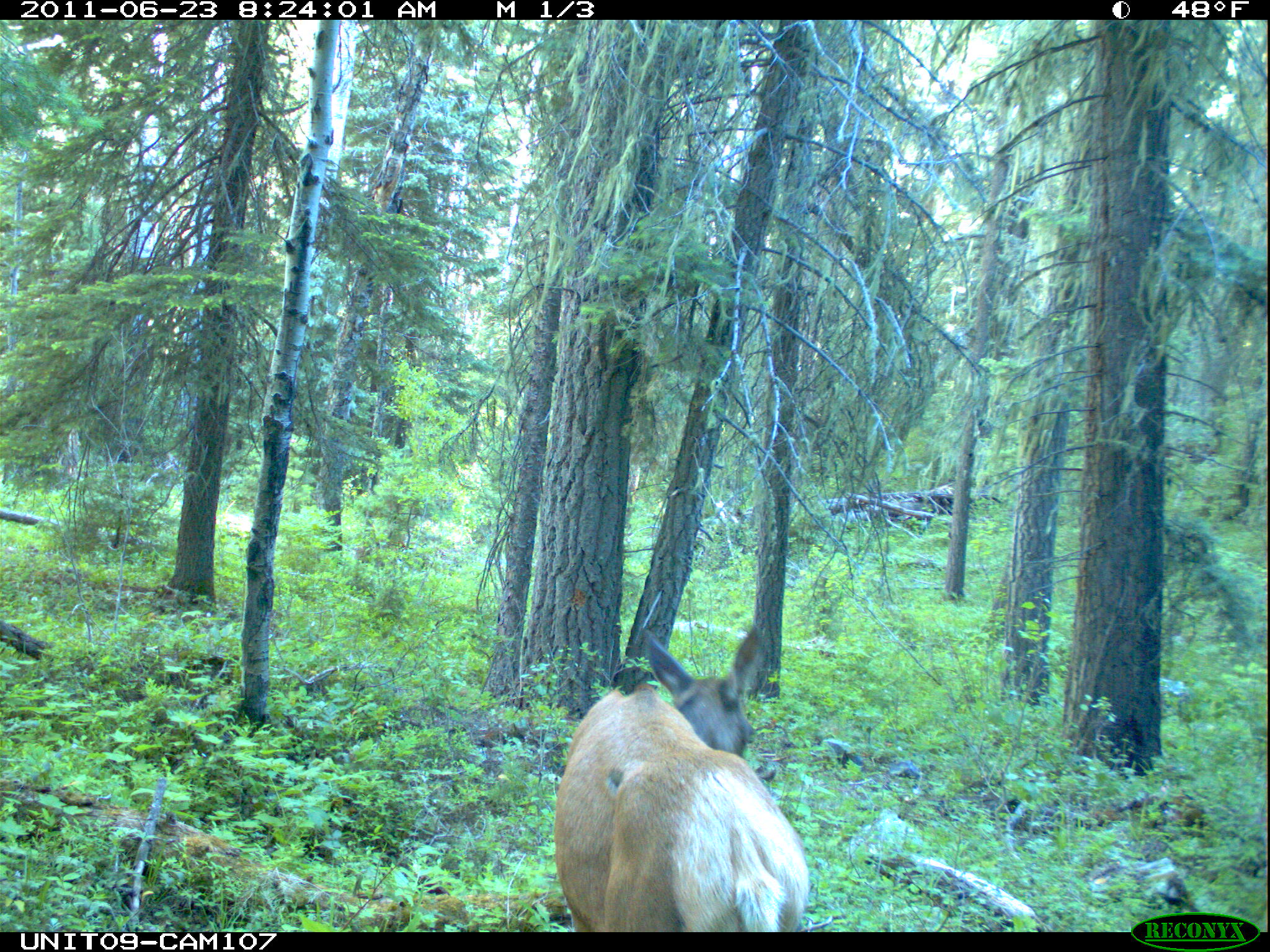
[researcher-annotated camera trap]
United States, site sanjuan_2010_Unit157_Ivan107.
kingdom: Animalia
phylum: Chordata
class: Mammalia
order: Artiodactyla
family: Cervidae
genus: Cervus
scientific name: Cervus elaphus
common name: red deer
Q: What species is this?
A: Cervus elaphus (red deer).